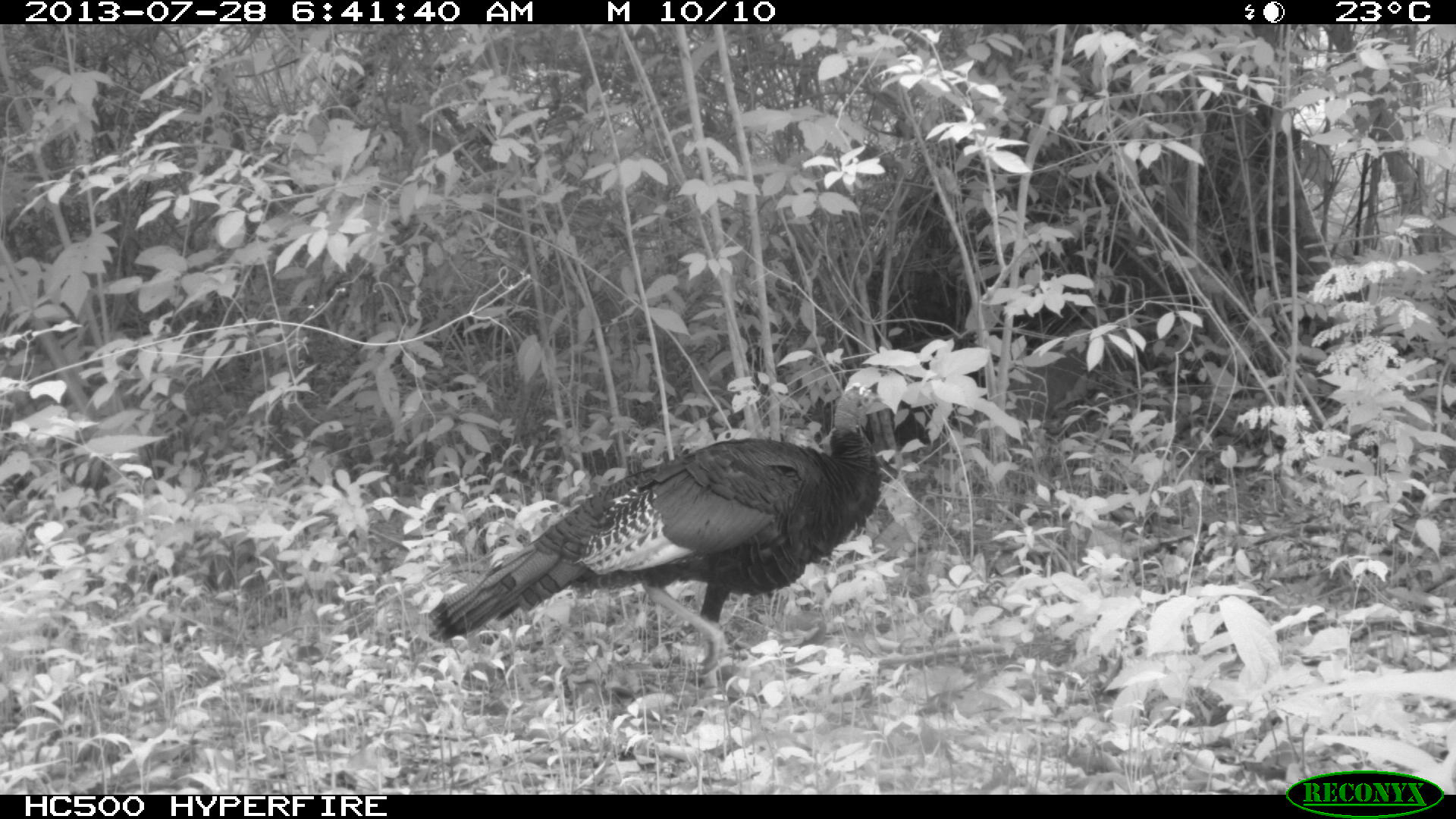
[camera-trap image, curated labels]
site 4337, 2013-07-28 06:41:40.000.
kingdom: Animalia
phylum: Chordata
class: Aves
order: Galliformes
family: Phasianidae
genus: Meleagris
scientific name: Meleagris ocellata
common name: ocellated turkey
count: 1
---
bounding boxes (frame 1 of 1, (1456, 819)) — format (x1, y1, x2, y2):
meleagris ocellata: (424, 382, 931, 686)